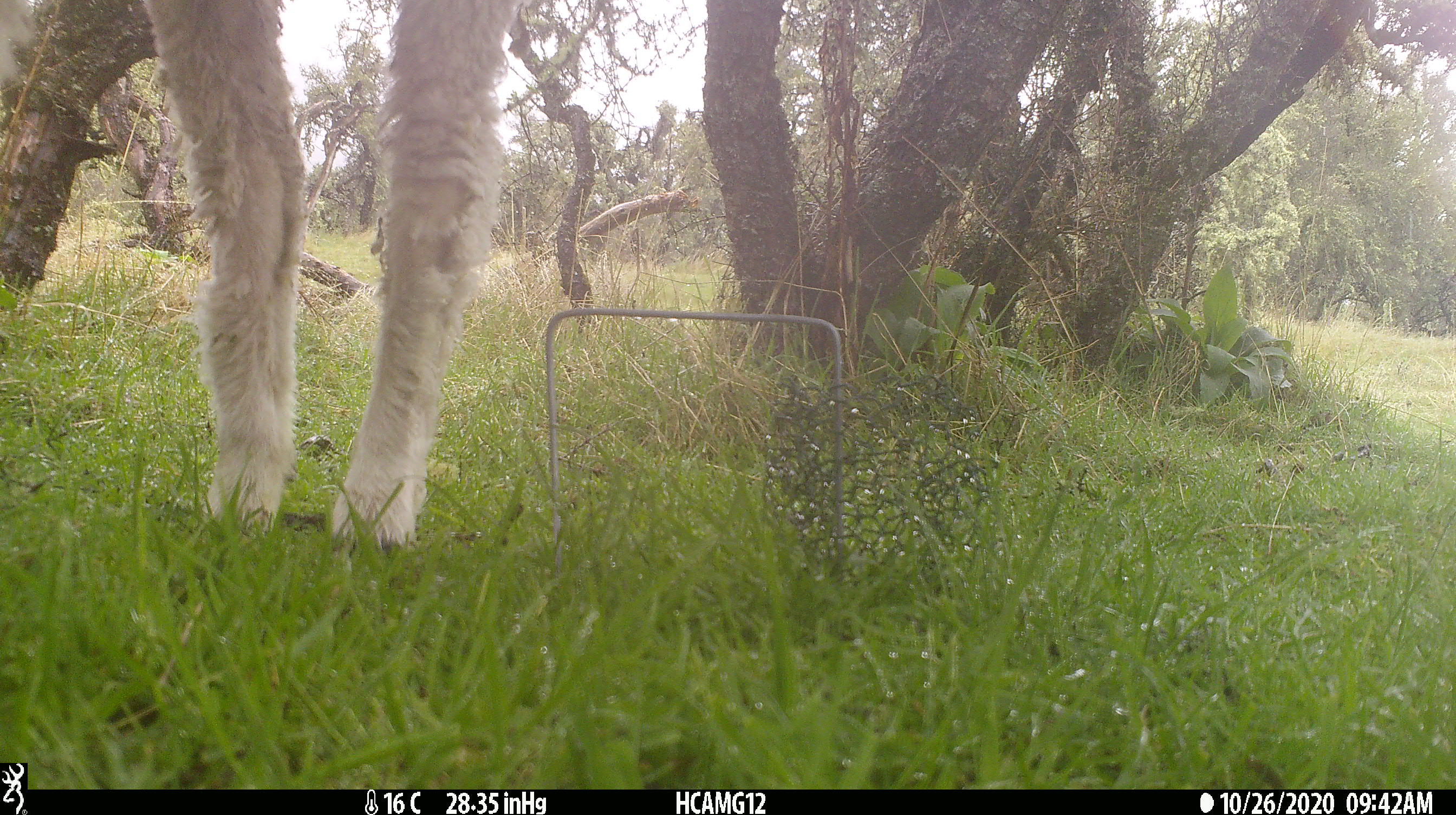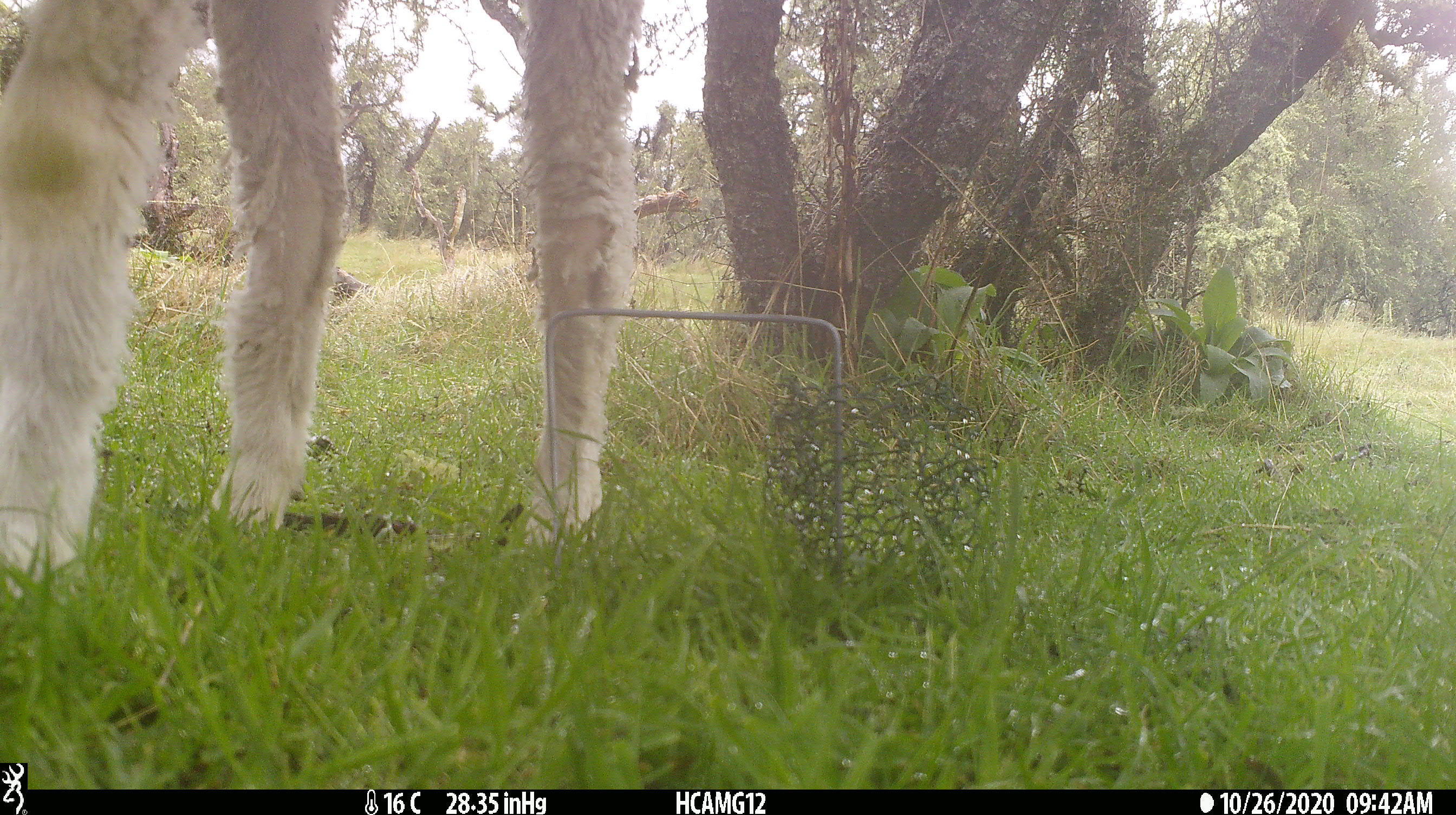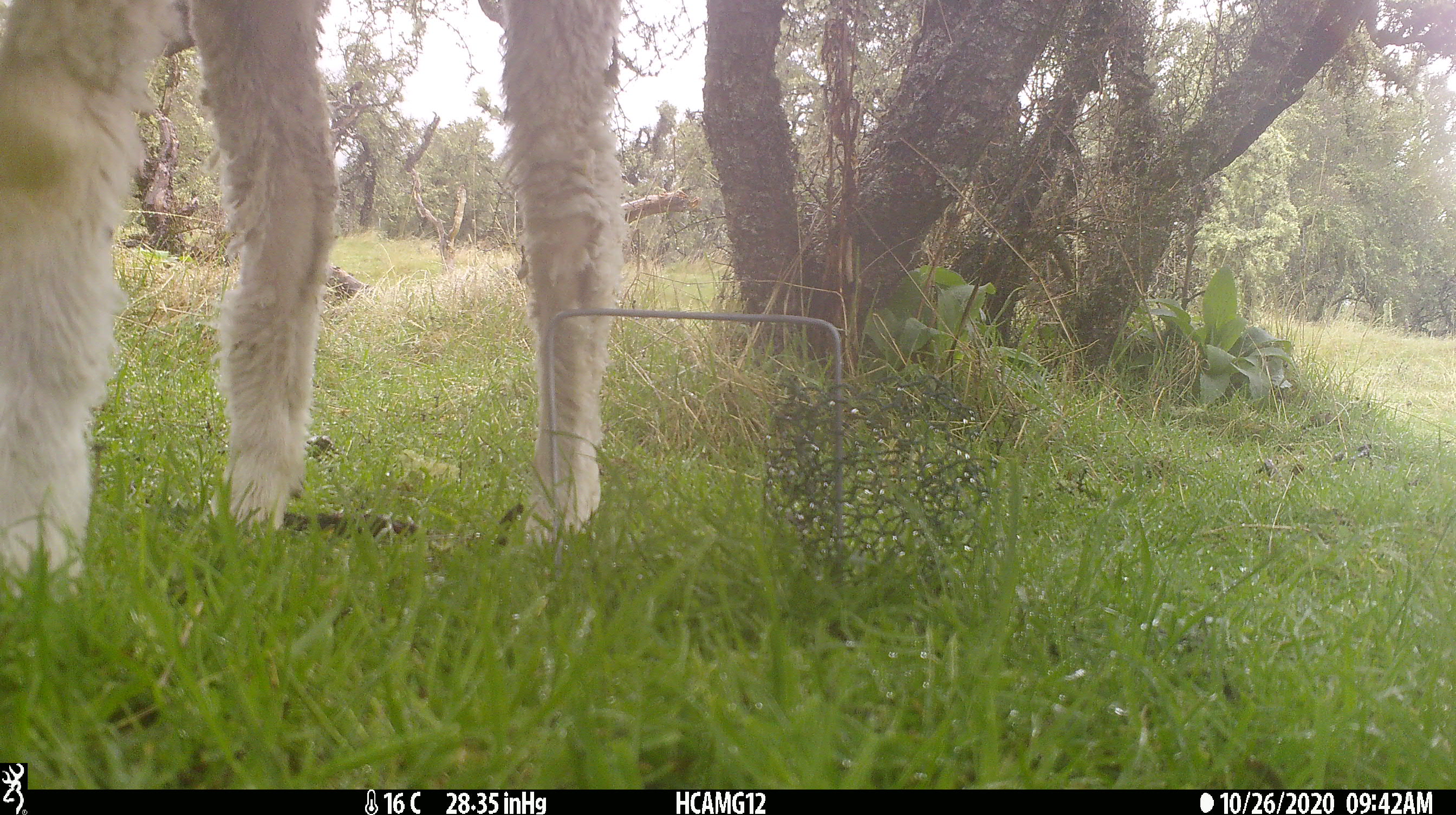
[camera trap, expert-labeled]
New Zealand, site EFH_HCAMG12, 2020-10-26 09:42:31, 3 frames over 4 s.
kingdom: Animalia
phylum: Chordata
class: Mammalia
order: Artiodactyla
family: Bovidae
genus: Ovis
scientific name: Ovis aries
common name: domestic sheep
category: sheep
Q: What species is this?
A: Sheep (domestic sheep) (Ovis aries).